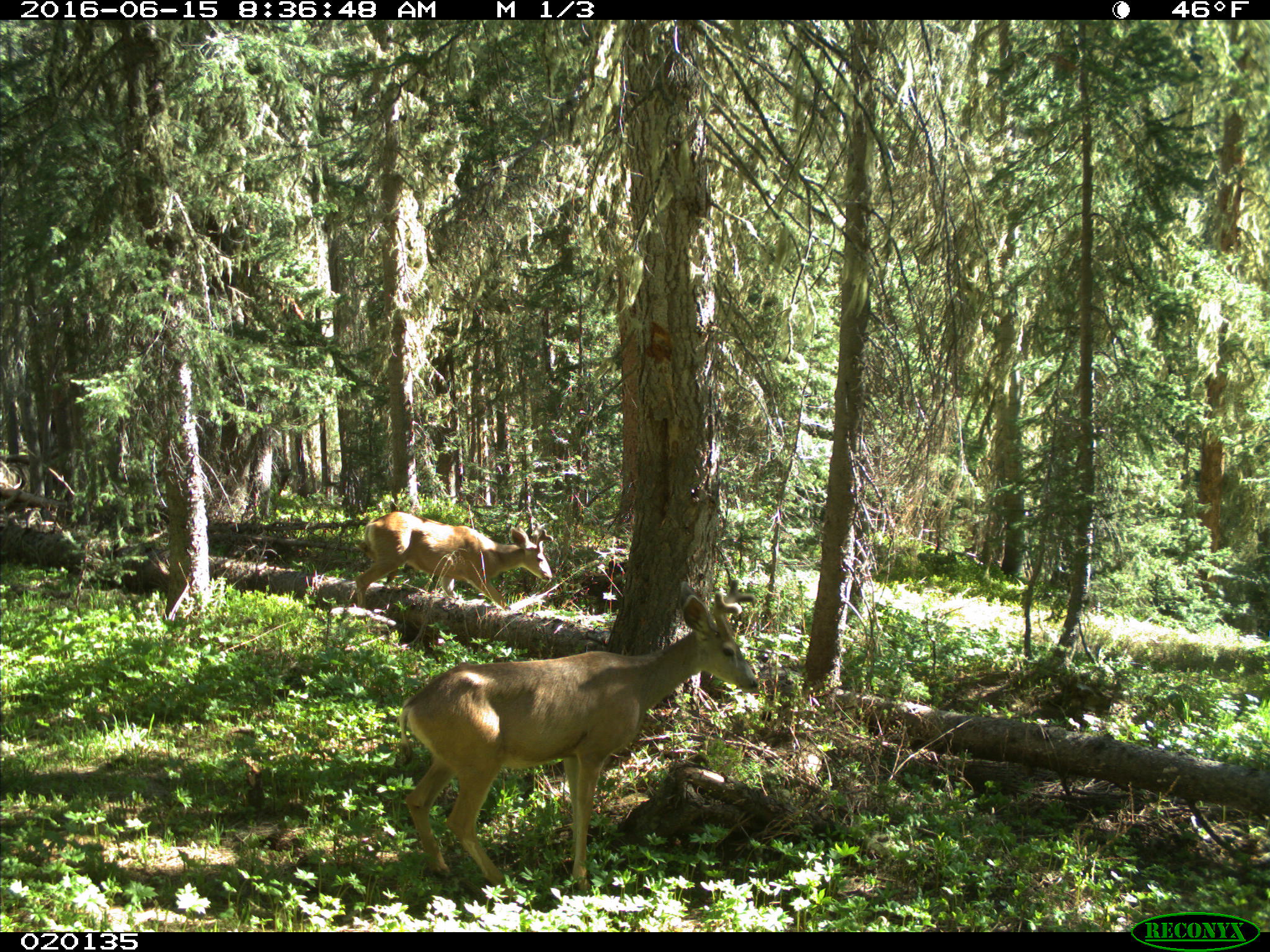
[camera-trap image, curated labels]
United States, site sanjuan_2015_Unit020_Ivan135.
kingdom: Animalia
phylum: Chordata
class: Mammalia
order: Artiodactyla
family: Cervidae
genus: Odocoileus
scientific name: Odocoileus hemionus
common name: mule deer